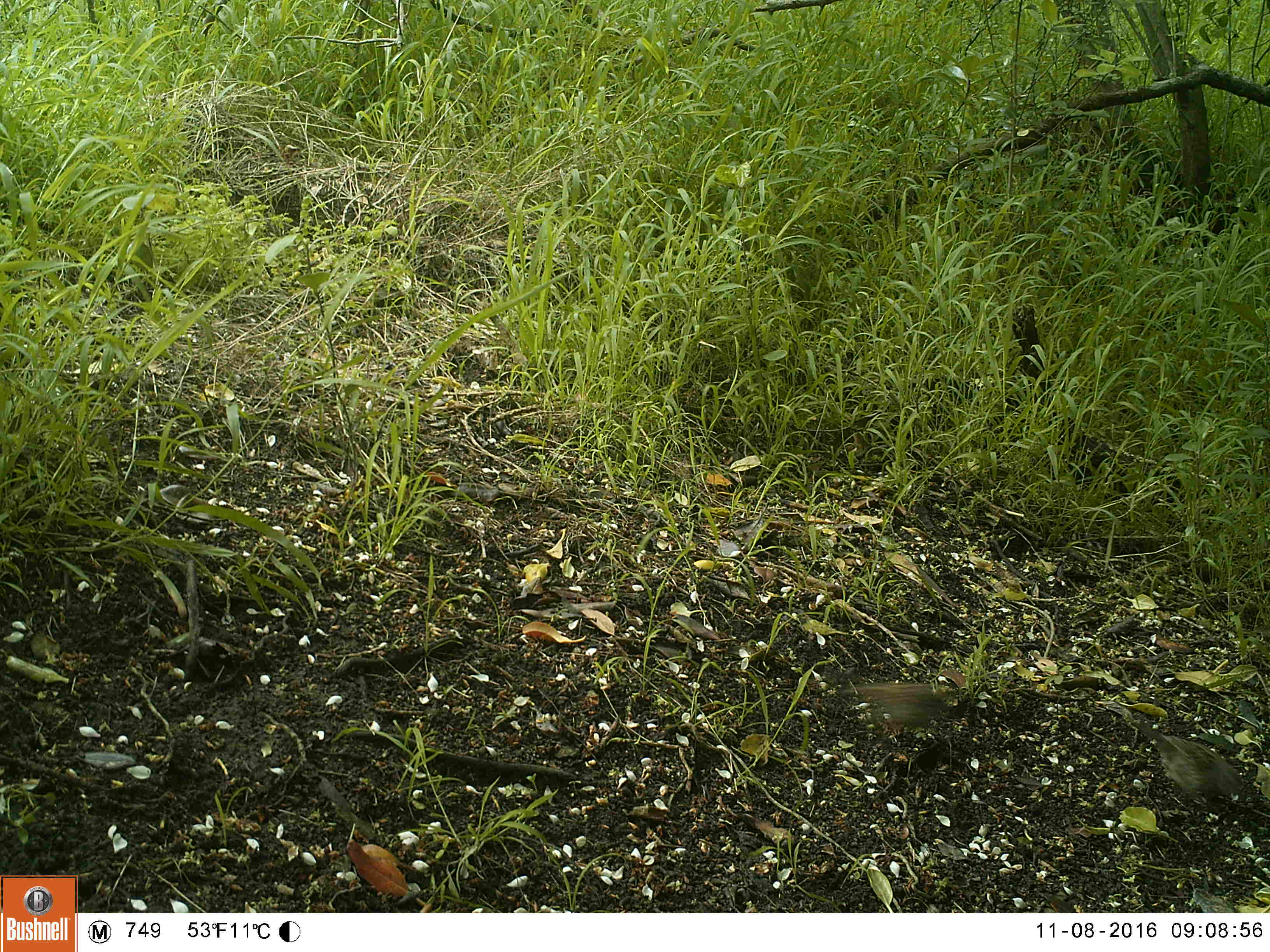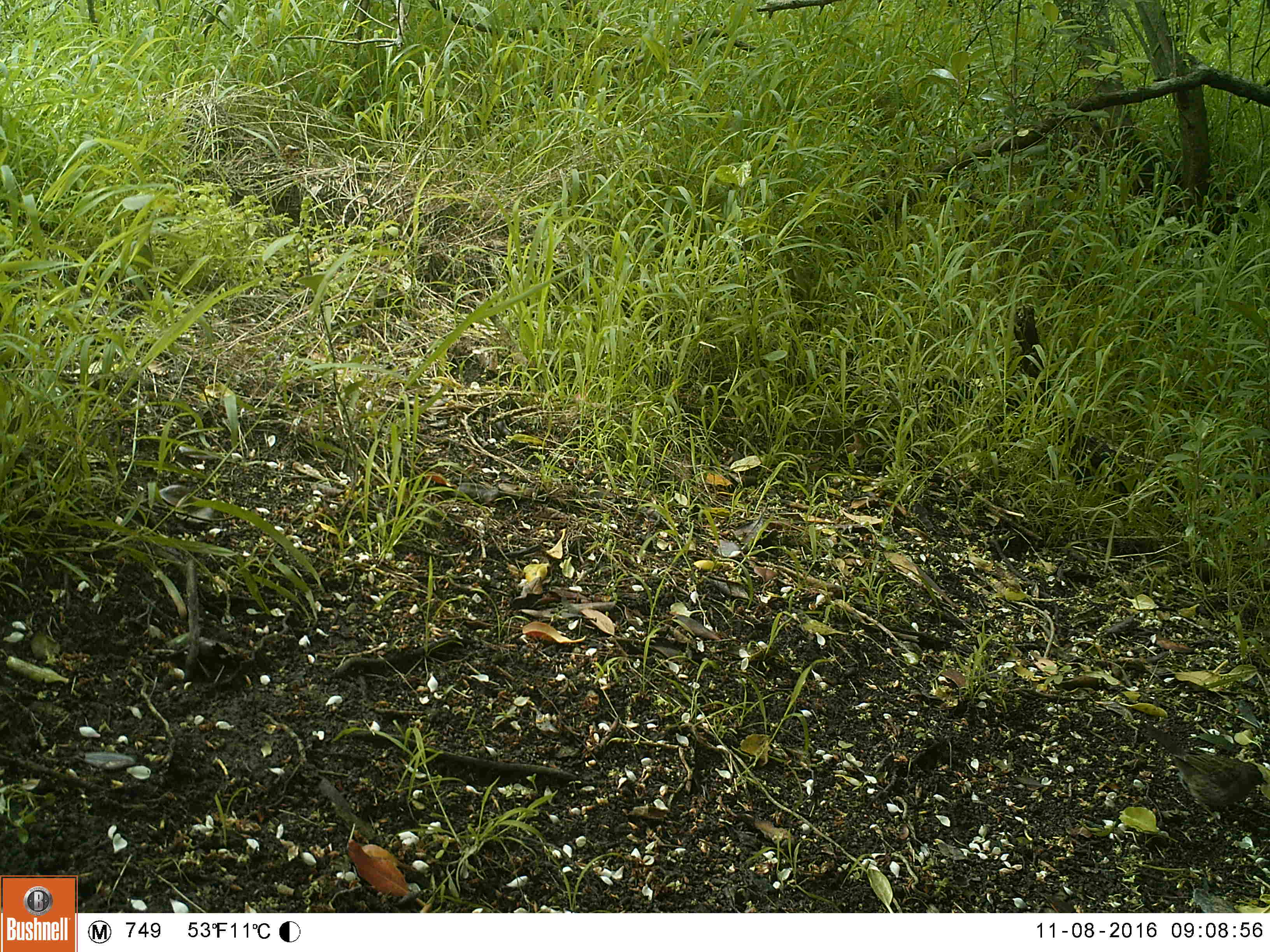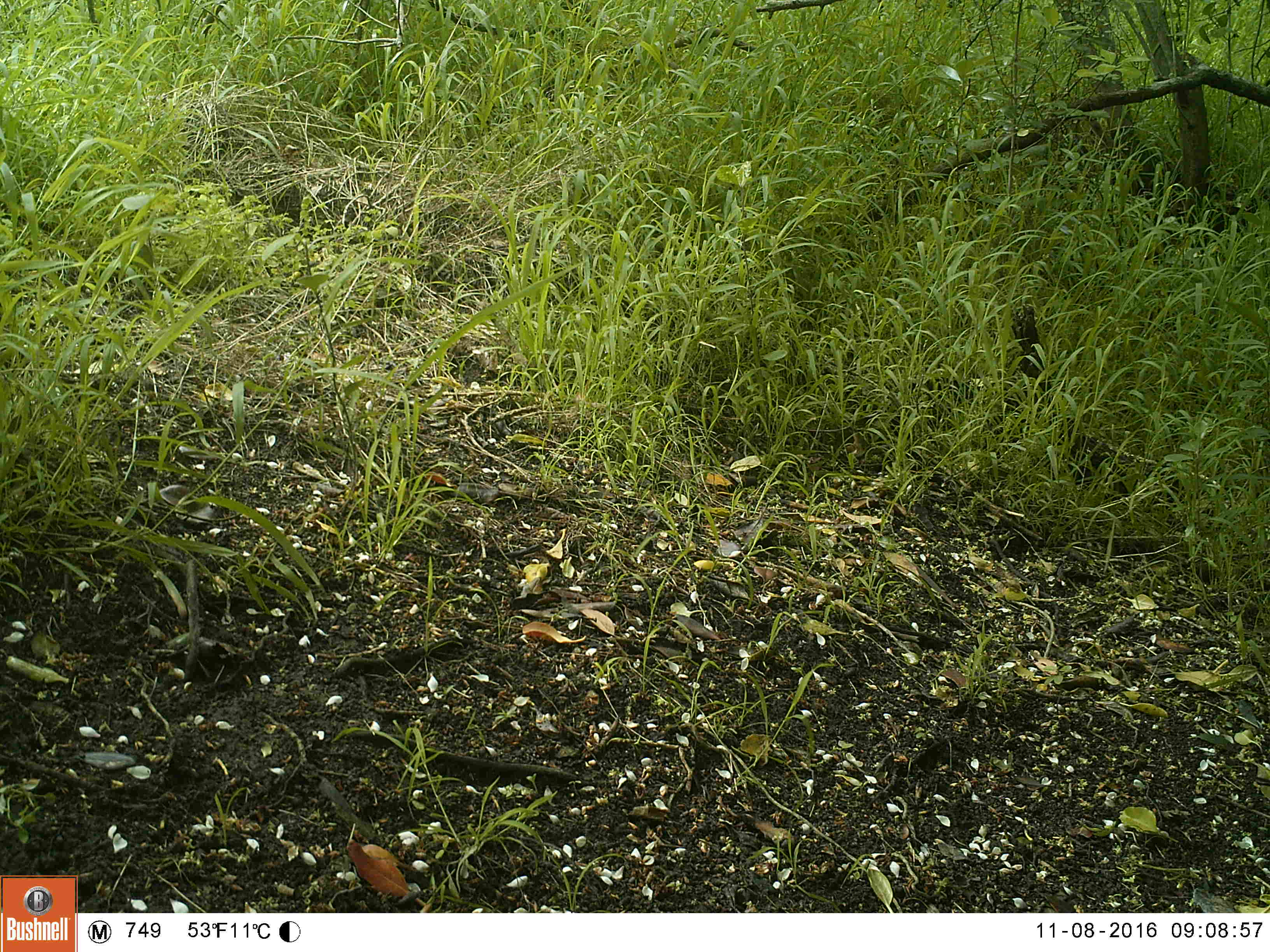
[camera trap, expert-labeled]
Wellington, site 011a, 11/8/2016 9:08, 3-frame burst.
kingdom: Animalia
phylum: Chordata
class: Aves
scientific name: Aves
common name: bird